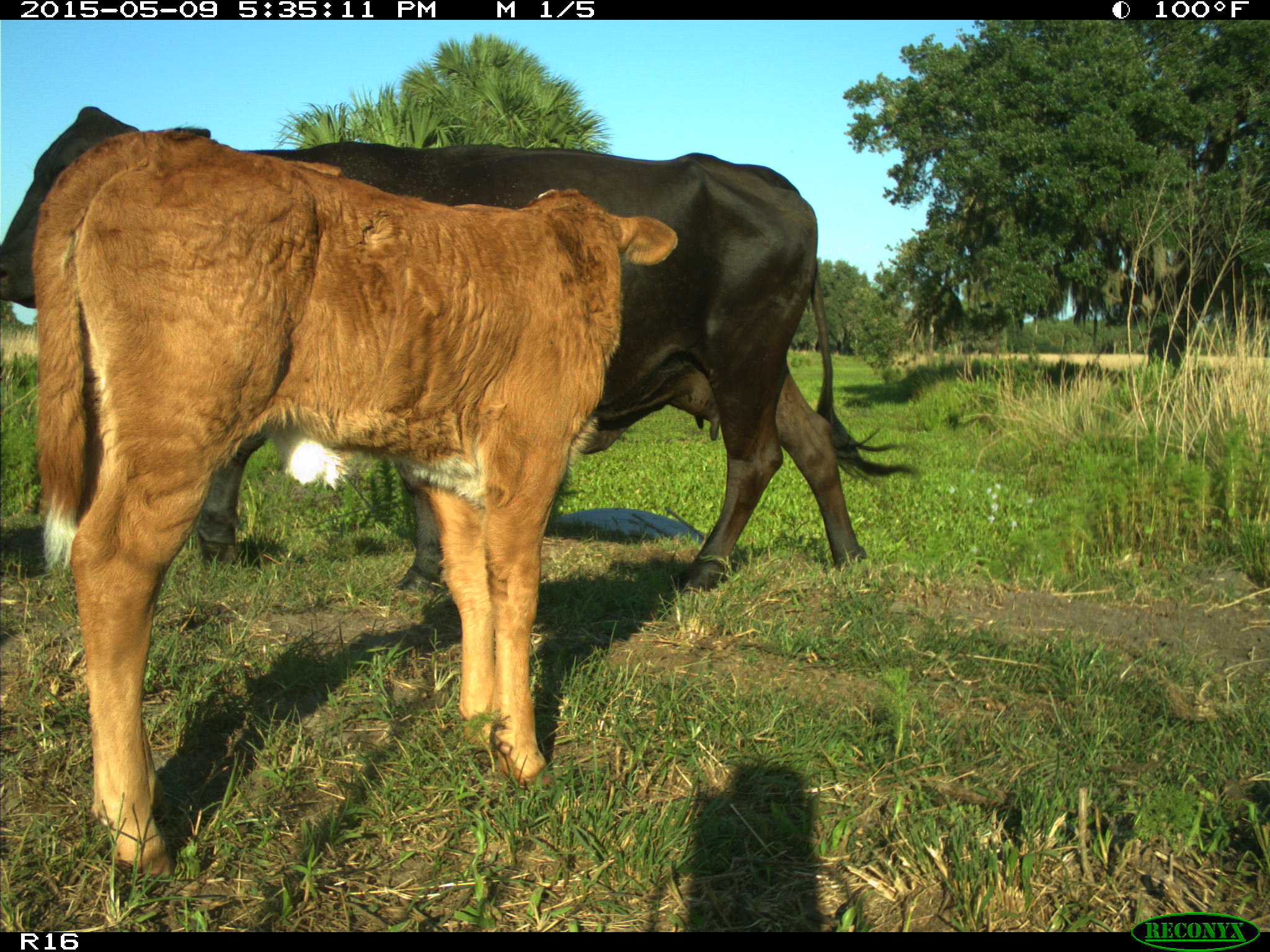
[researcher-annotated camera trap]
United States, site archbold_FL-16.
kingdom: Animalia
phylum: Chordata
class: Mammalia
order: Artiodactyla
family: Bovidae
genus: Bos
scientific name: Bos taurus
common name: domestic cow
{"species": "Bos taurus (domestic cow)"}